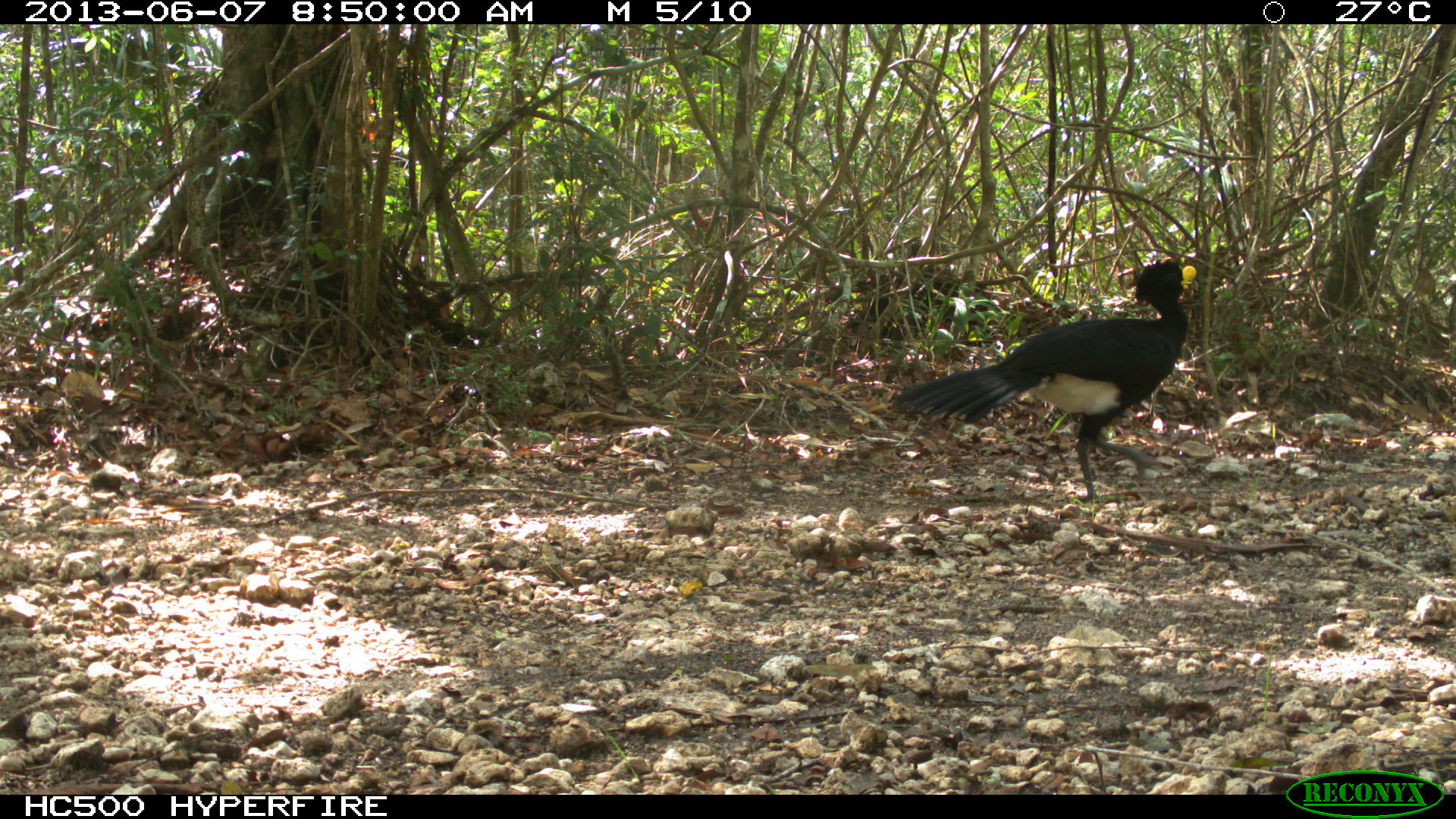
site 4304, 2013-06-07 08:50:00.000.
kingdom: Animalia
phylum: Chordata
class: Aves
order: Galliformes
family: Cracidae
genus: Crax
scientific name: Crax rubra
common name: great curassow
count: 1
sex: male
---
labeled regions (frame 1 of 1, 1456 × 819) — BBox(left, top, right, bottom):
crax rubra: BBox(891, 258, 1197, 502)